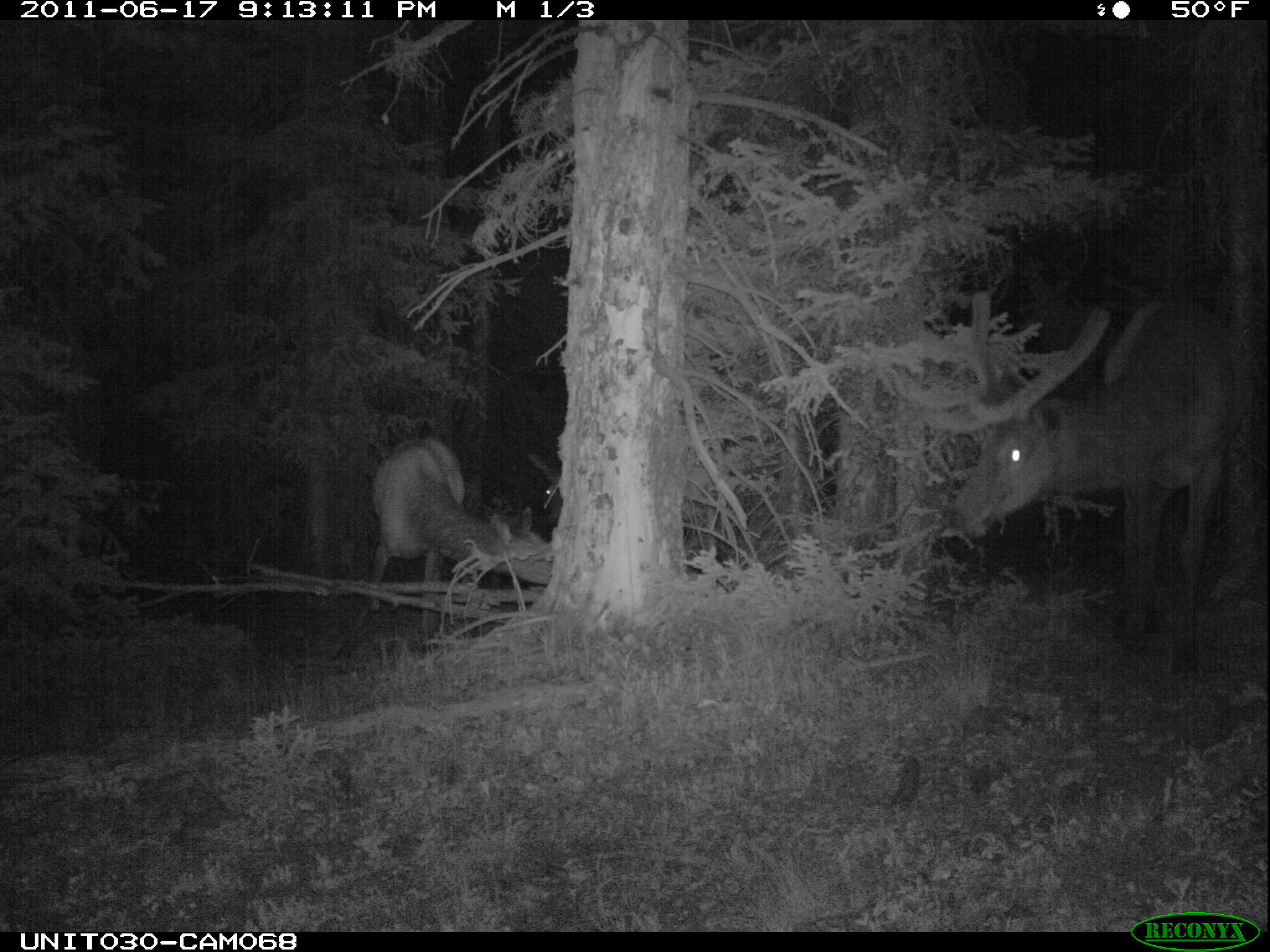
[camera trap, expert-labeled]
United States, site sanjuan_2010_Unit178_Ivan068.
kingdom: Animalia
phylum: Chordata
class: Mammalia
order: Artiodactyla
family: Cervidae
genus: Cervus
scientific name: Cervus elaphus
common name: red deer